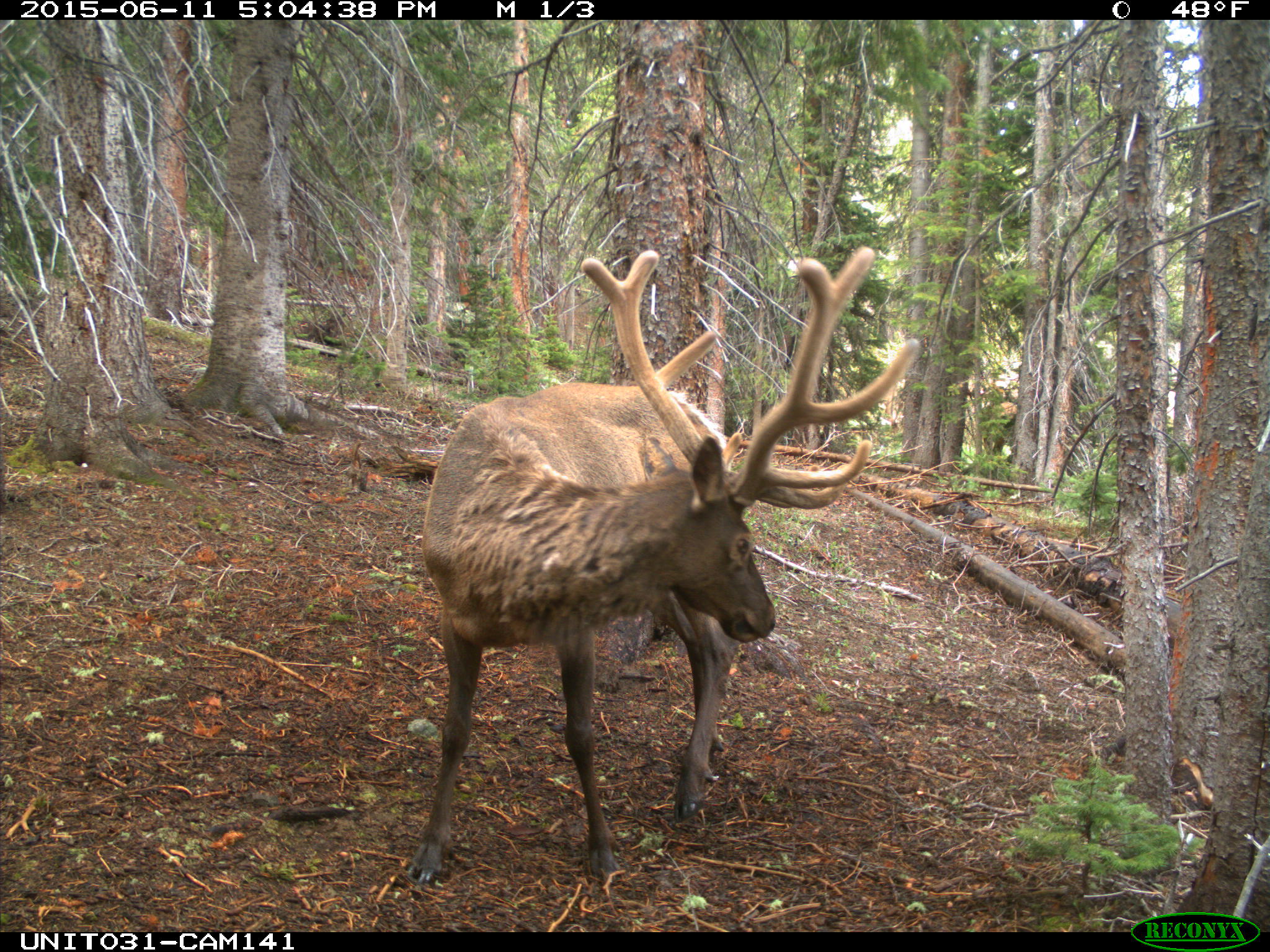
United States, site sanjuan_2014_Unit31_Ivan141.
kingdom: Animalia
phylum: Chordata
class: Mammalia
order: Artiodactyla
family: Cervidae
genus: Cervus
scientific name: Cervus elaphus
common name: red deer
Cervus elaphus (red deer).